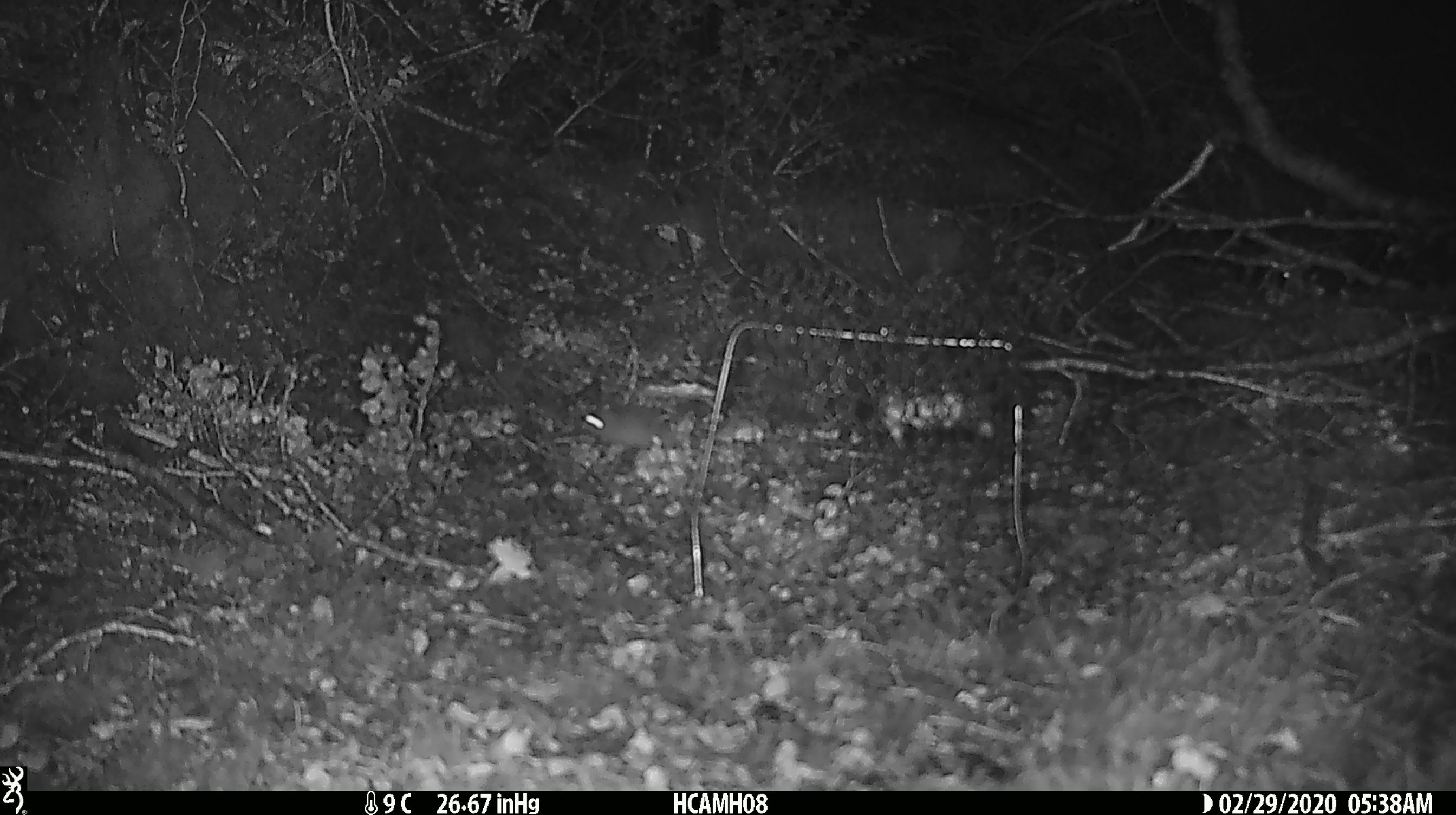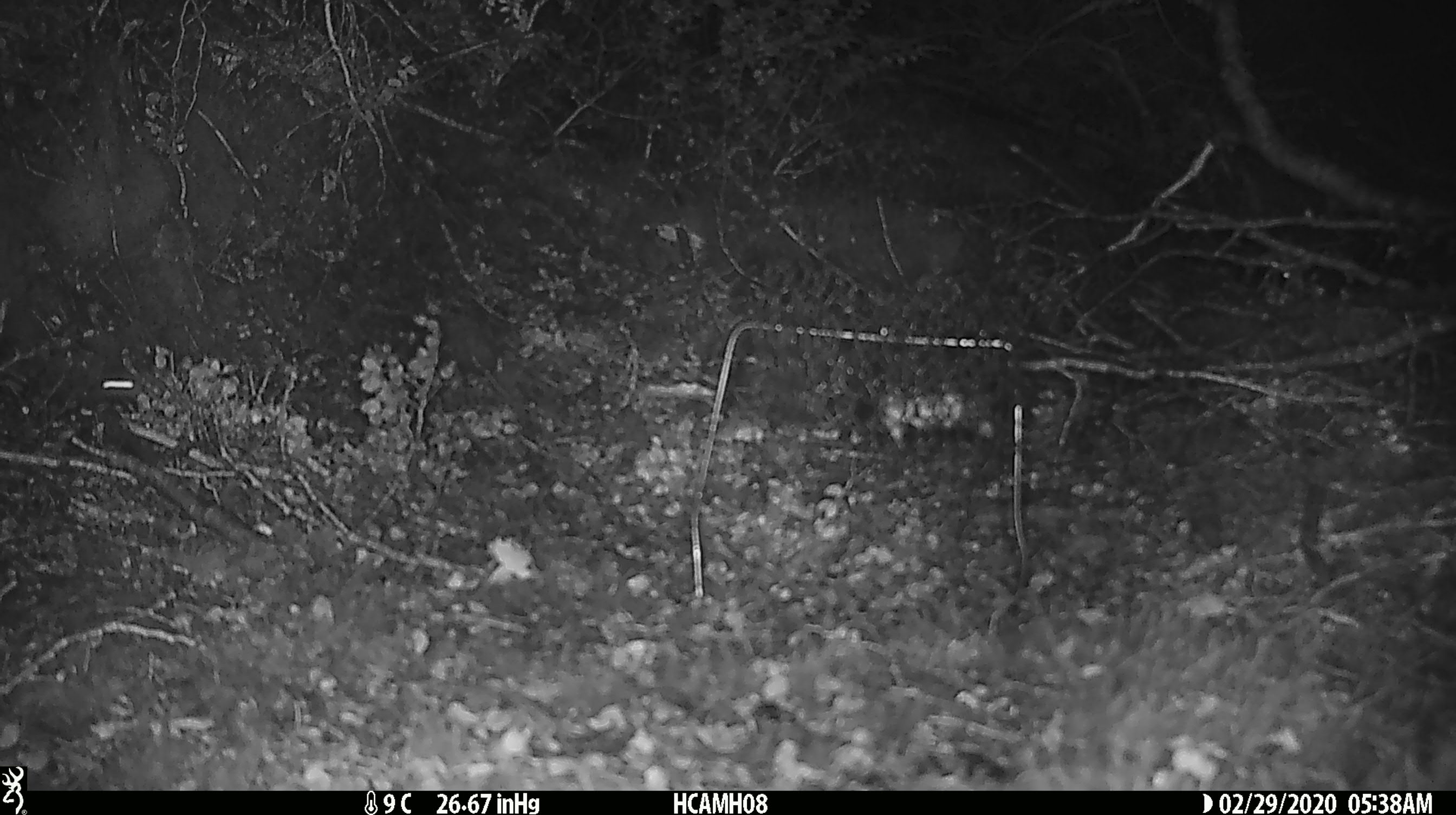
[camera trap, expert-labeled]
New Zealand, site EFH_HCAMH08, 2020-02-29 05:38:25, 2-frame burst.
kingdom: Animalia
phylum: Chordata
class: Mammalia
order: Rodentia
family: Muridae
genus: Mus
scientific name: Mus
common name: mouse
Mouse (Mus).